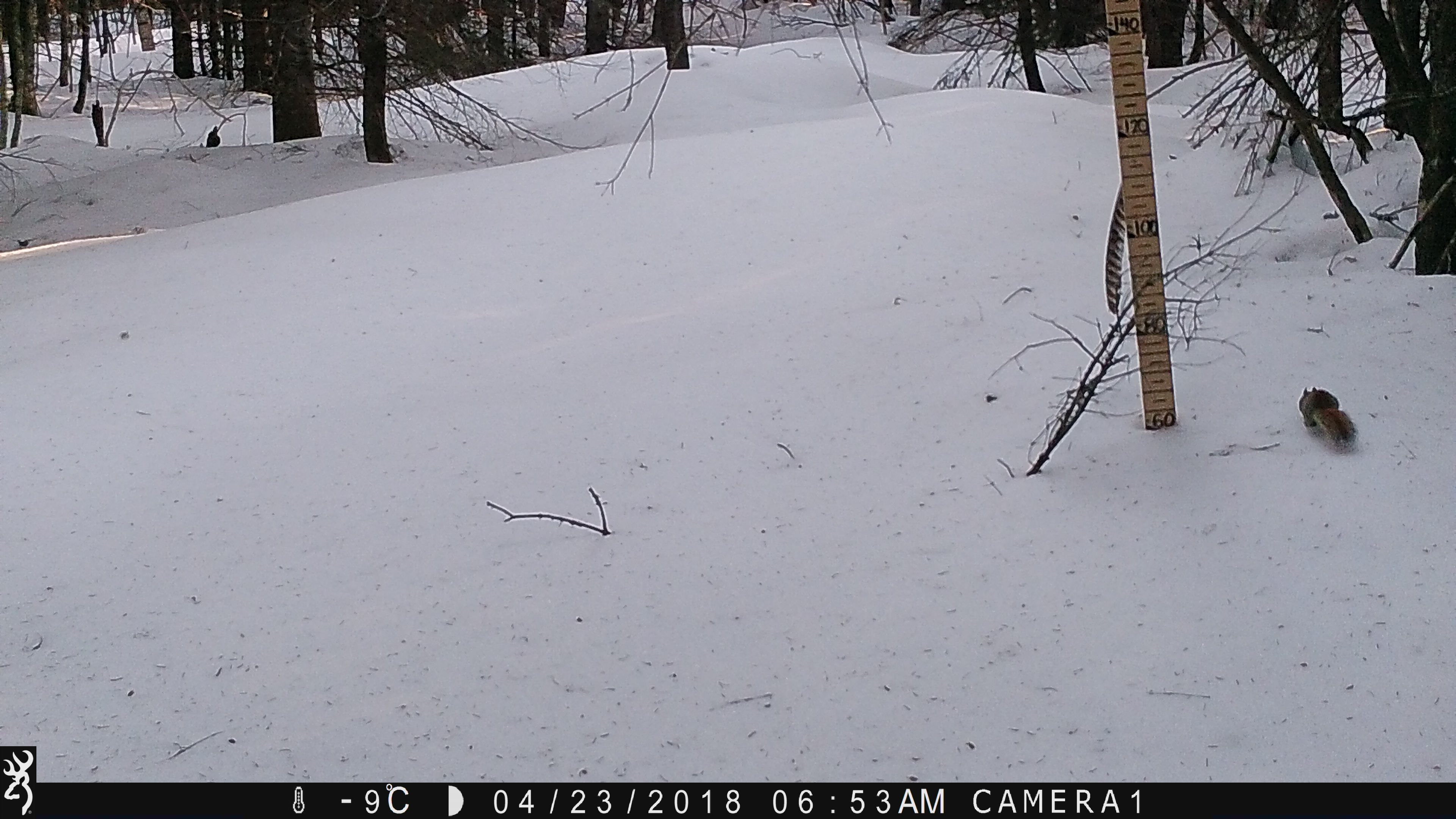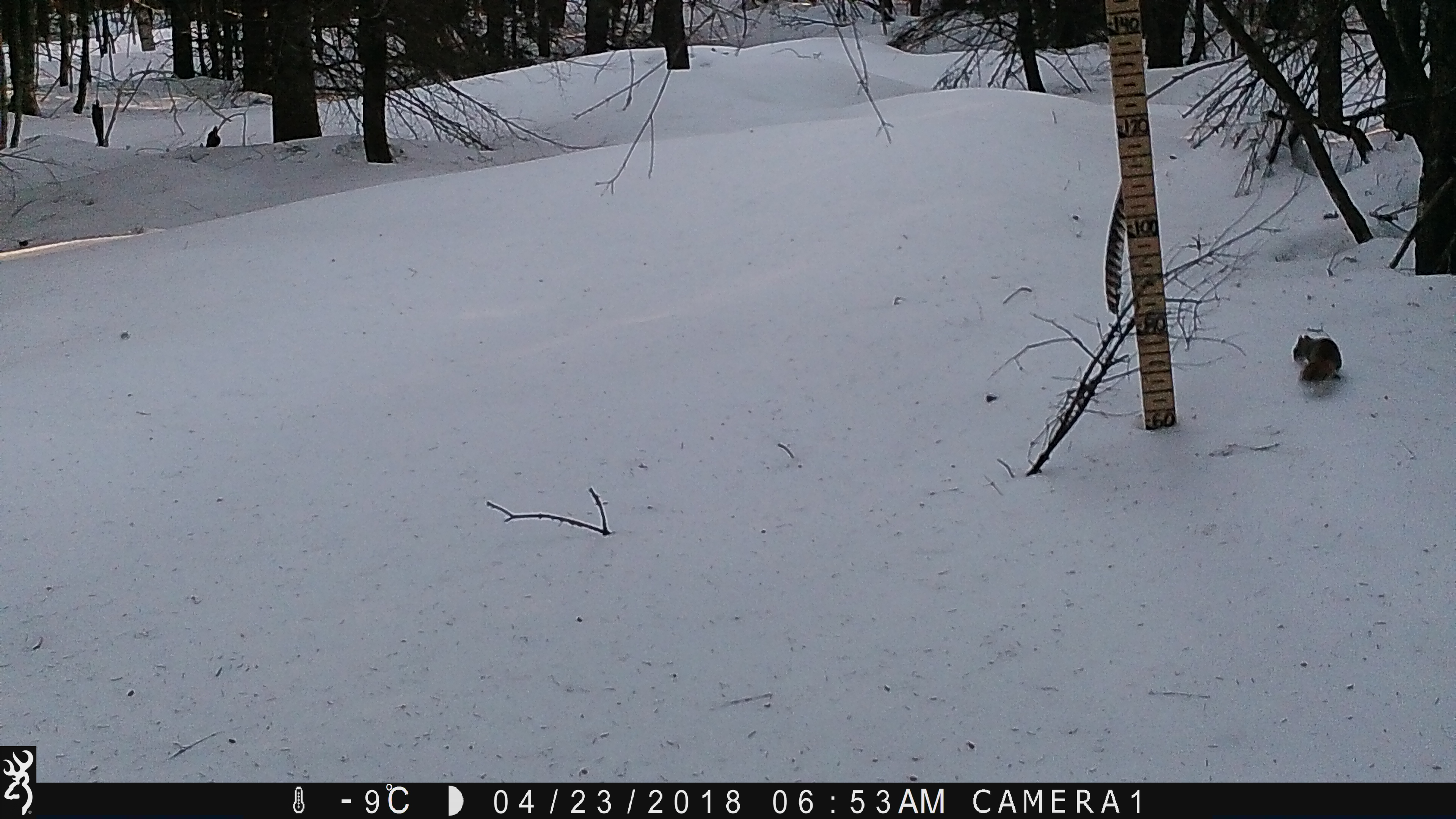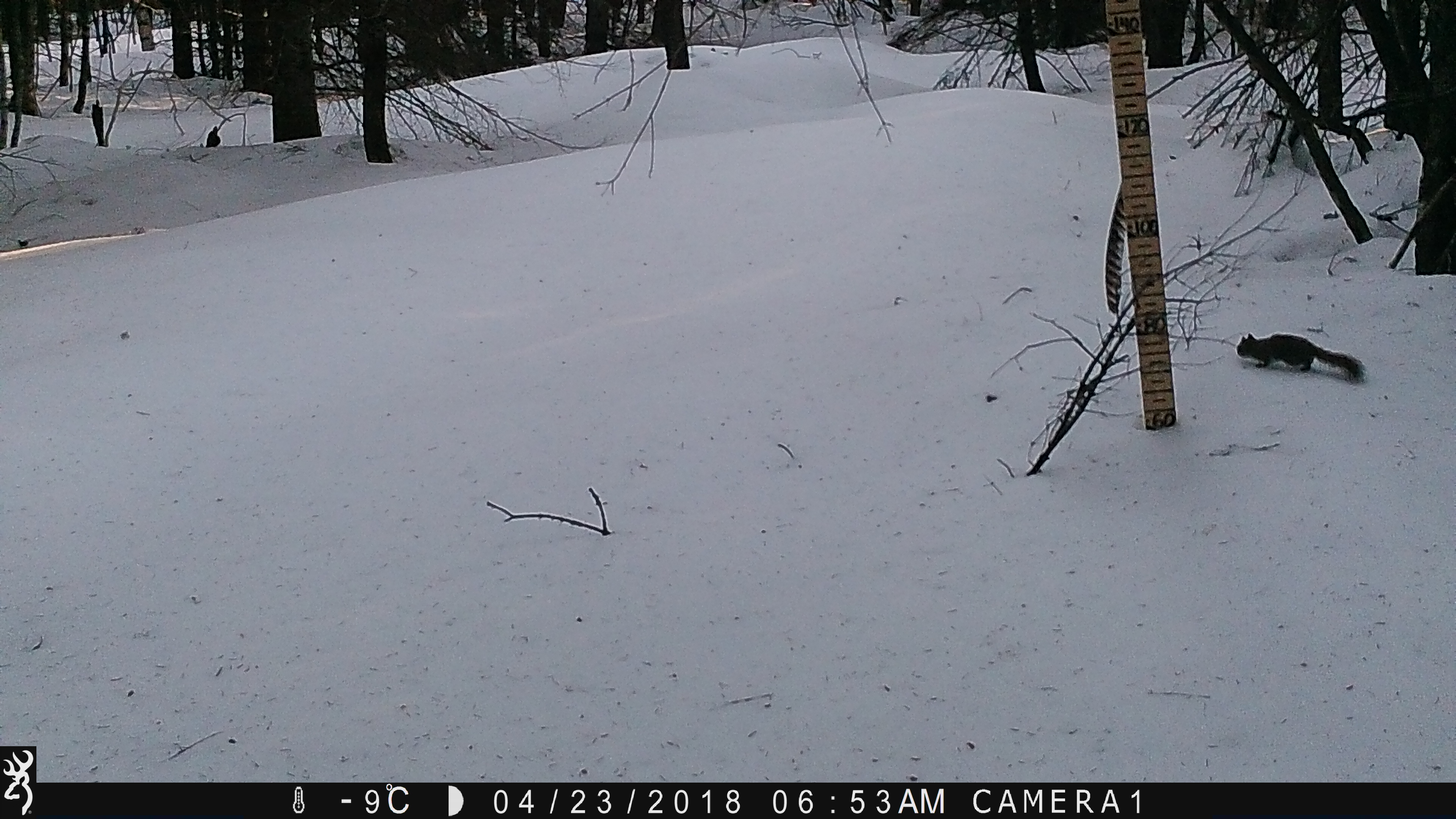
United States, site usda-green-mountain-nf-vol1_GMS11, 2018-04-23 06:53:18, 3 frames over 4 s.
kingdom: Animalia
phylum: Chordata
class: Mammalia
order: Rodentia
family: Sciuridae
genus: Tamiasciurus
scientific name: Tamiasciurus hudsonicus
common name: red squirrel